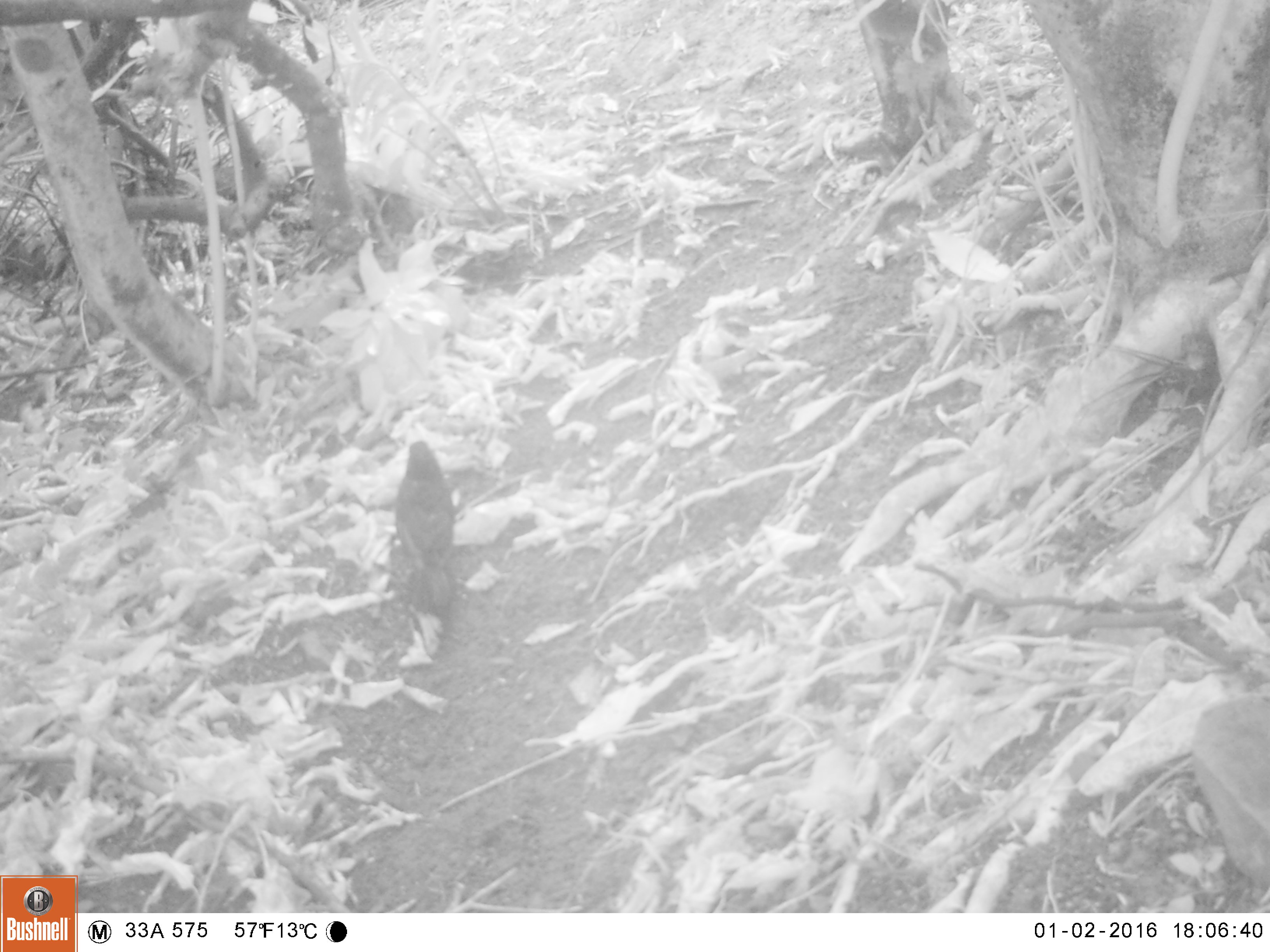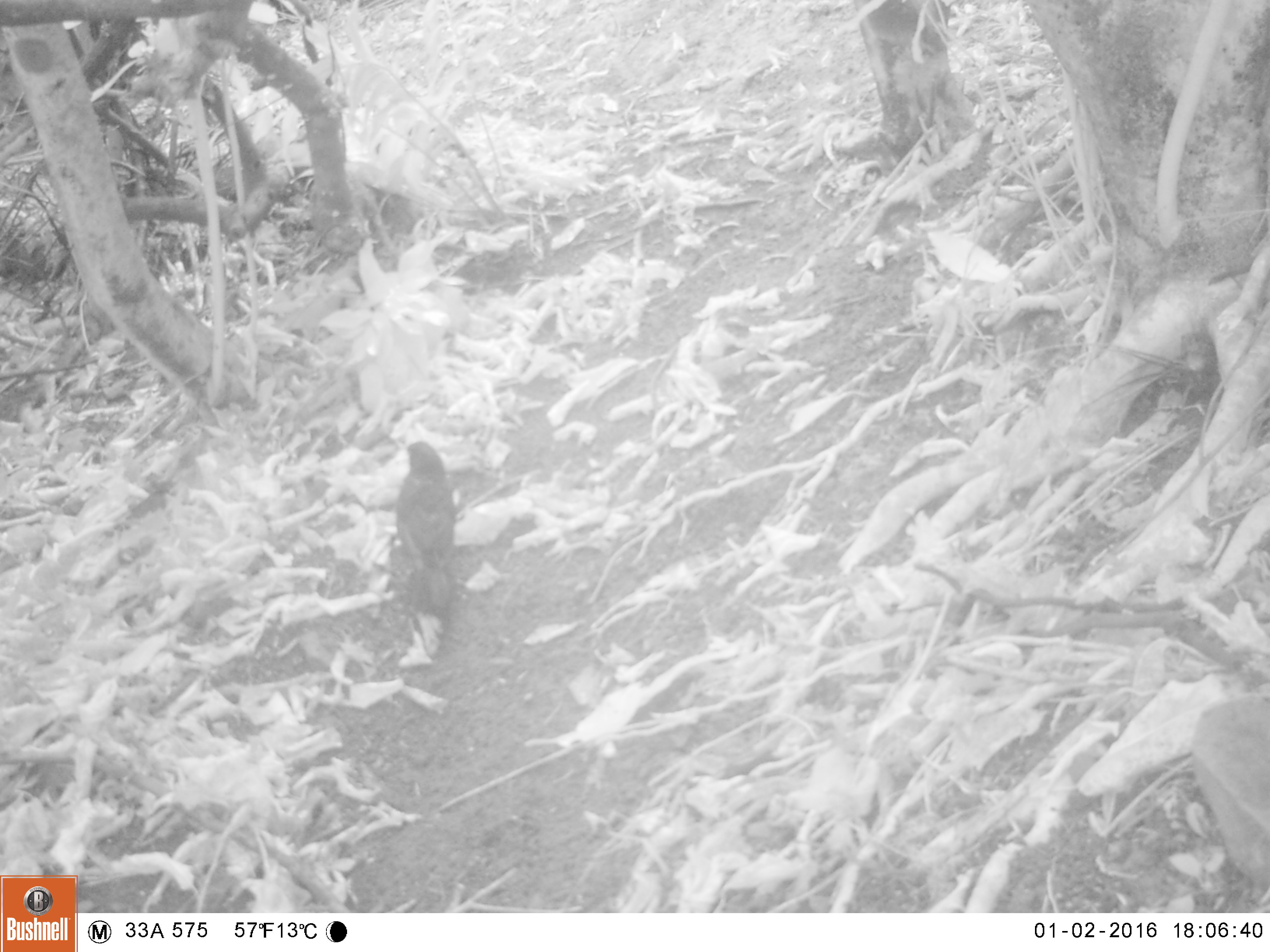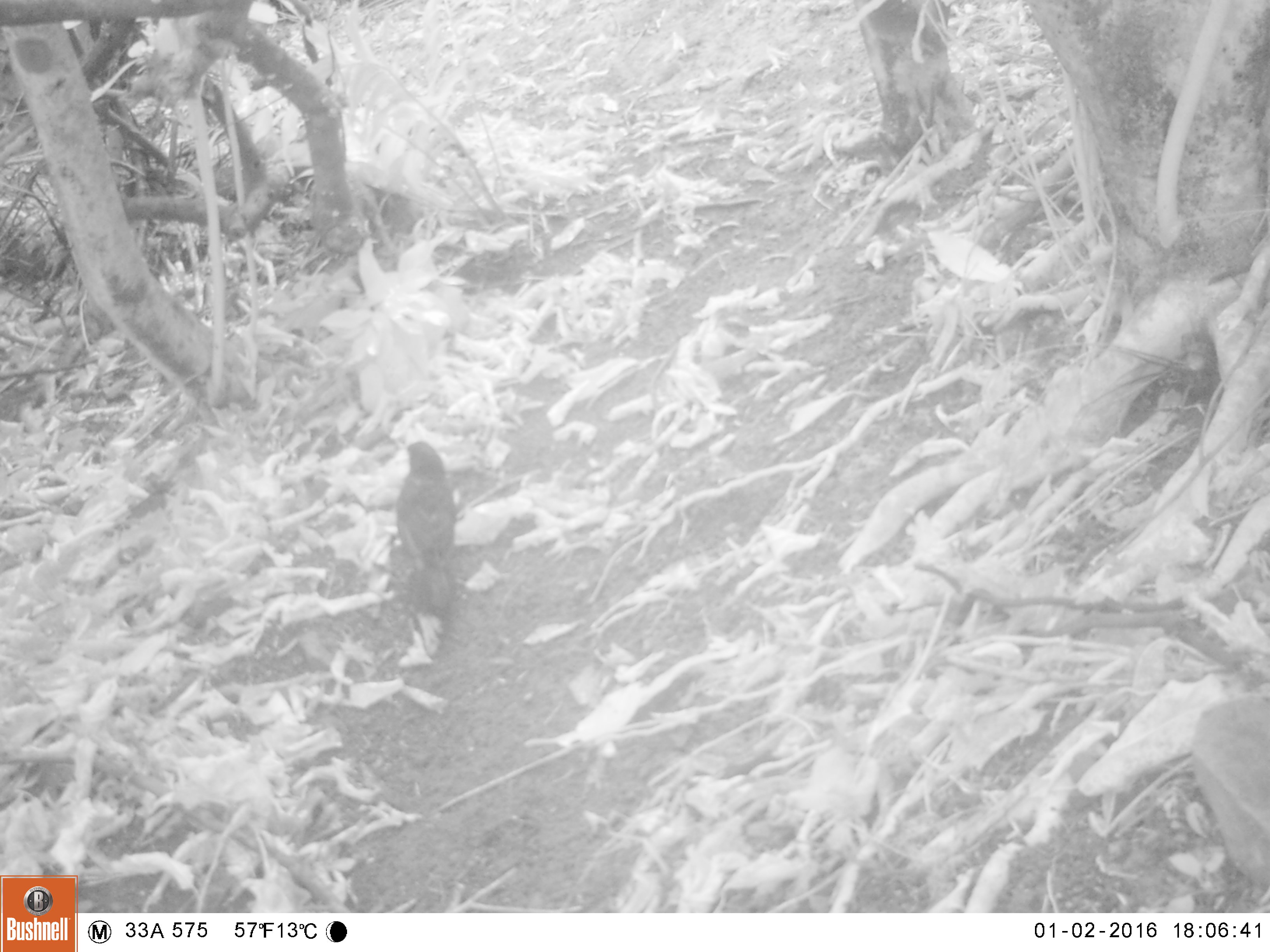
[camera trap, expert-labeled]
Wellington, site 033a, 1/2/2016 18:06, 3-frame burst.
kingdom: Animalia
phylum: Chordata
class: Aves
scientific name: Aves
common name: bird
Bird (Aves).